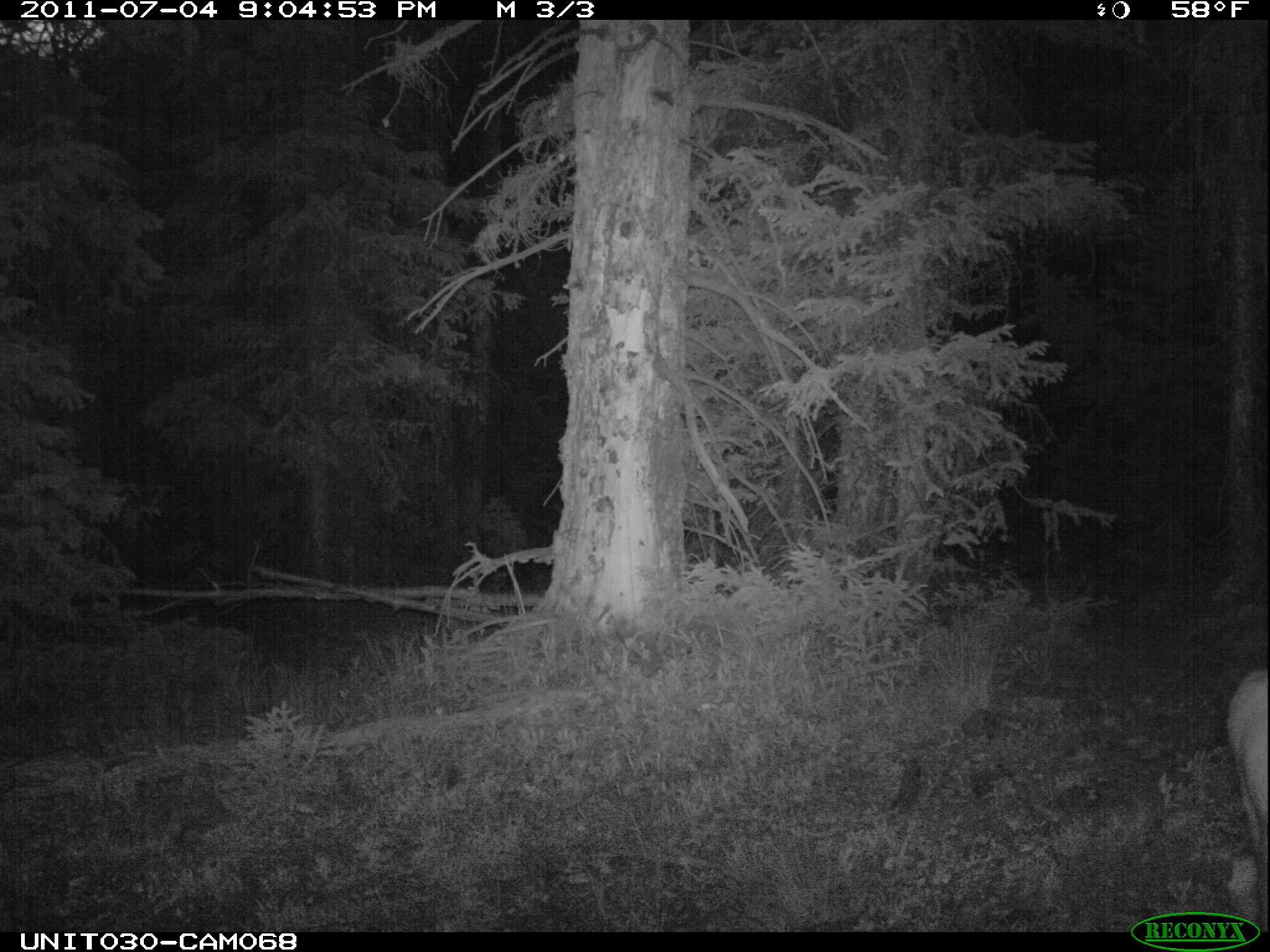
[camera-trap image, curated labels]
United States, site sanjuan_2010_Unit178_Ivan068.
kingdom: Animalia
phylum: Chordata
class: Mammalia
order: Artiodactyla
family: Cervidae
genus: Odocoileus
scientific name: Odocoileus hemionus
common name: mule deer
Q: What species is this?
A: Odocoileus hemionus (mule deer).